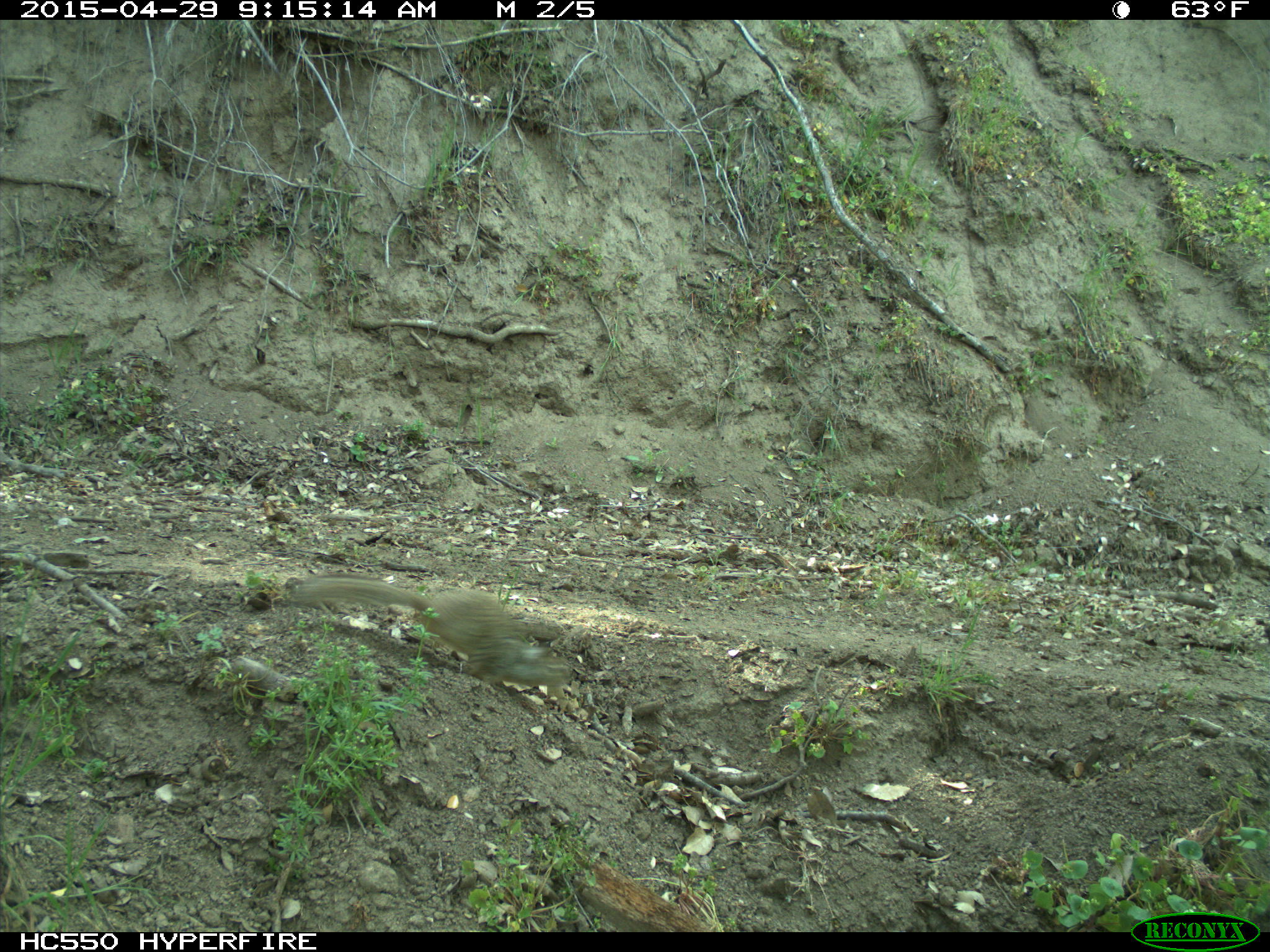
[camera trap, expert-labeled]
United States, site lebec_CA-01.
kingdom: Animalia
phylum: Chordata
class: Mammalia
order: Rodentia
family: Sciuridae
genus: Otospermophilus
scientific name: Otospermophilus beecheyi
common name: california ground squirrel